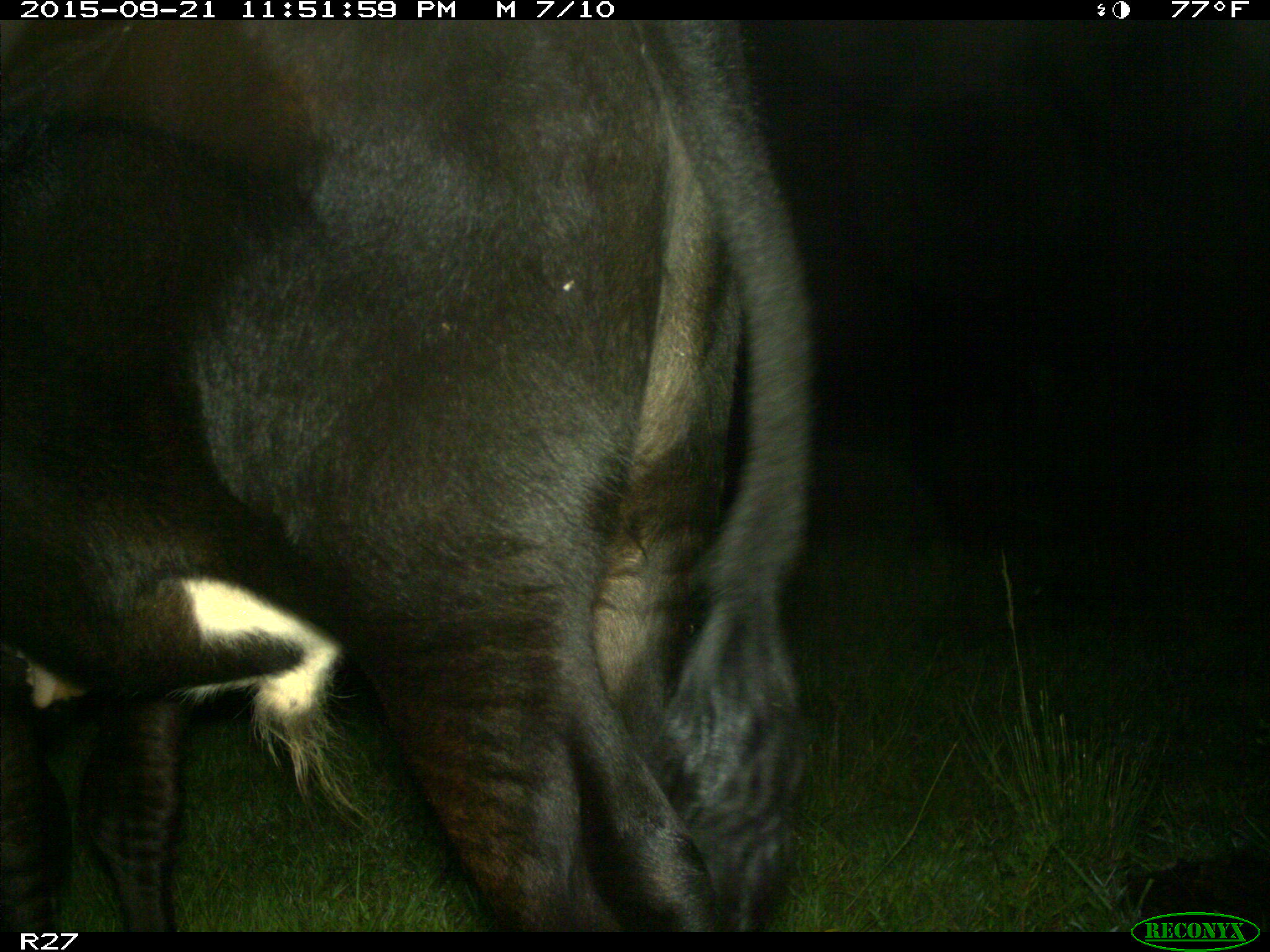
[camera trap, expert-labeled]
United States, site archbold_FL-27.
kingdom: Animalia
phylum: Chordata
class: Mammalia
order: Artiodactyla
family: Bovidae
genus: Bos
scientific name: Bos taurus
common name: domestic cow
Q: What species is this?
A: Bos taurus (domestic cow).